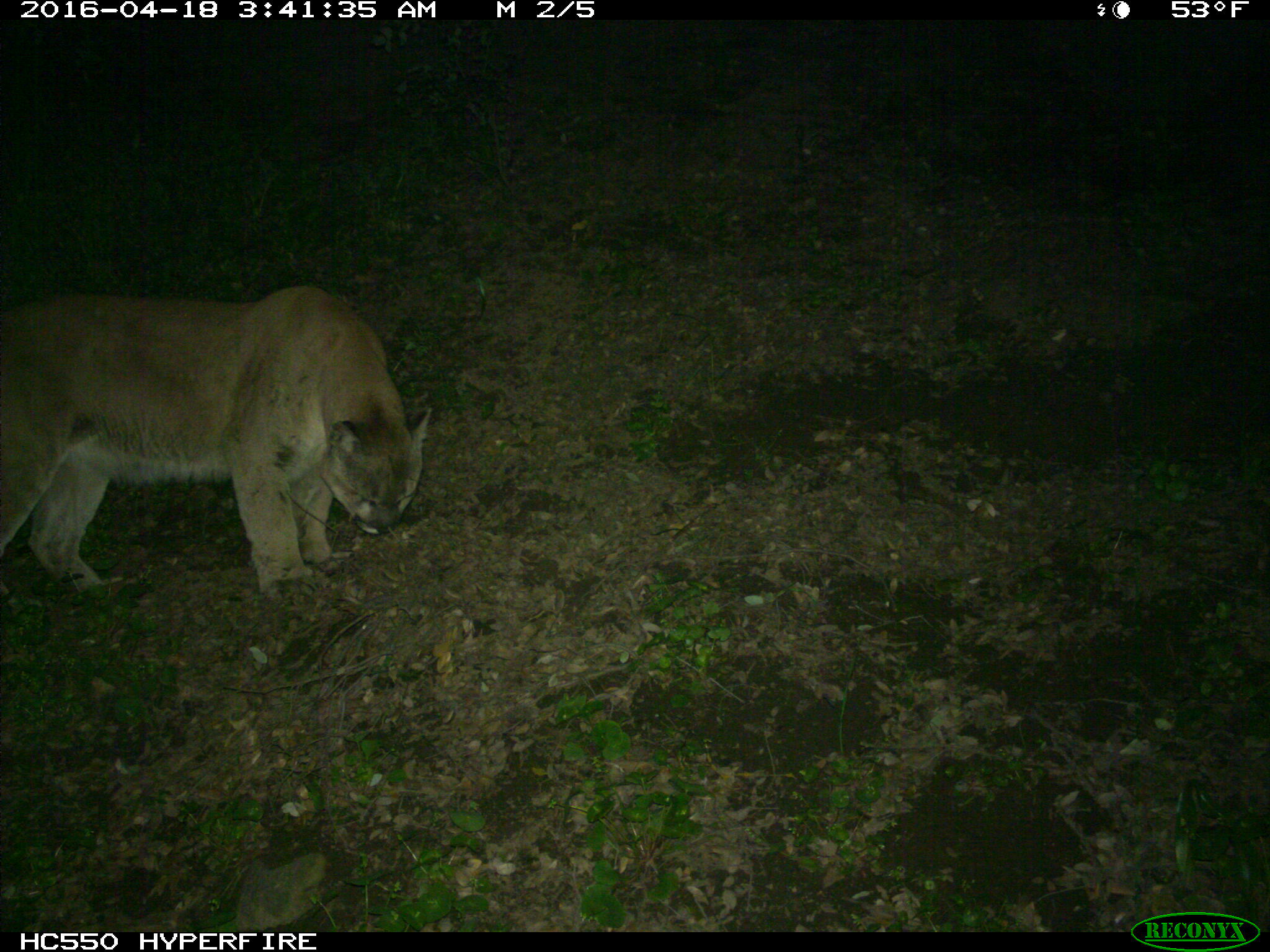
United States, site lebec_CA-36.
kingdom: Animalia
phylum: Chordata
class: Mammalia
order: Carnivora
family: Felidae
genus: Puma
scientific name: Puma concolor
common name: mountain lion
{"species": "Puma concolor (mountain lion)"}